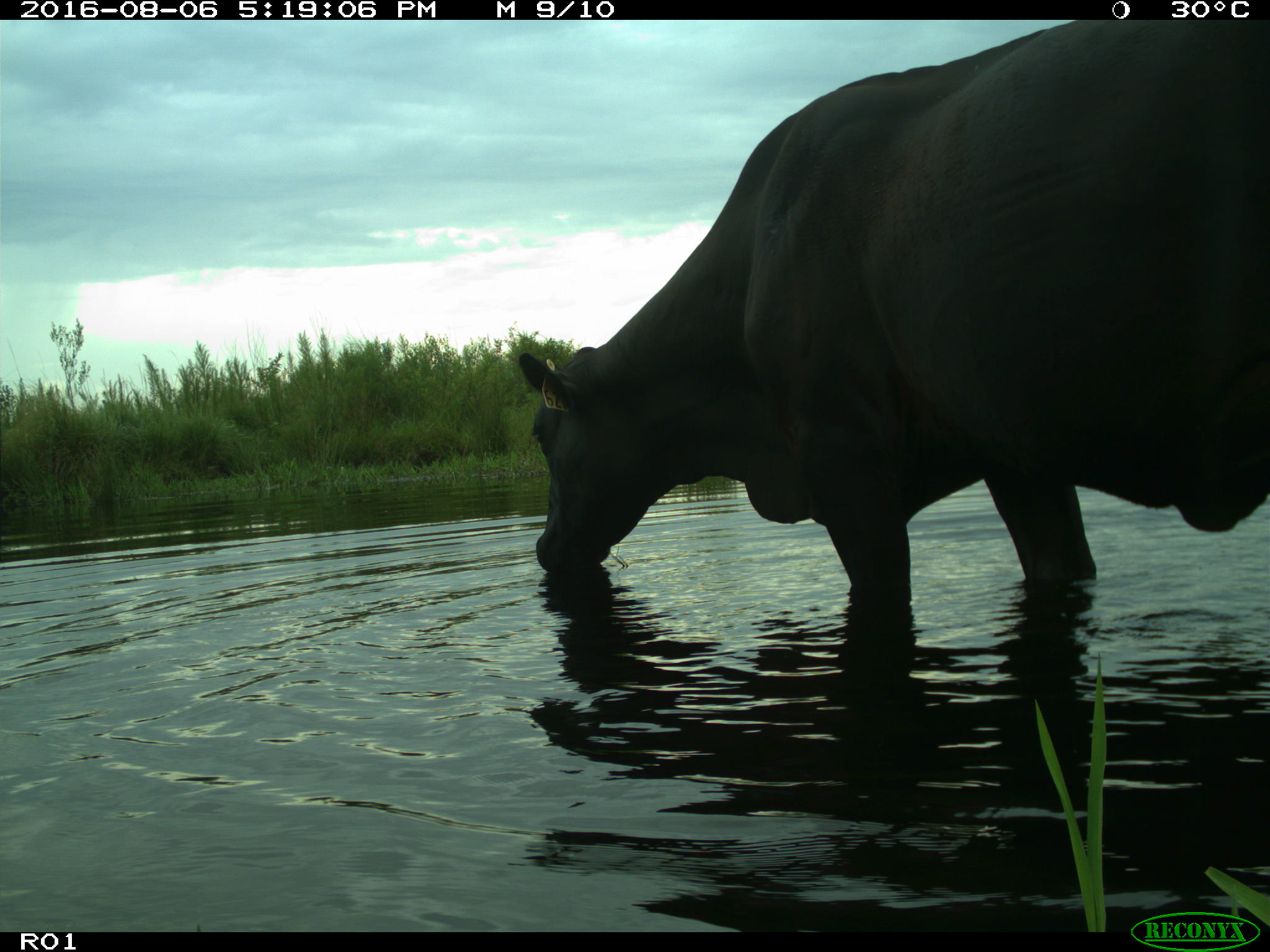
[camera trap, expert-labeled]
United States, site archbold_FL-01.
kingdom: Animalia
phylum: Chordata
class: Mammalia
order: Artiodactyla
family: Bovidae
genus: Bos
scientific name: Bos taurus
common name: domestic cow